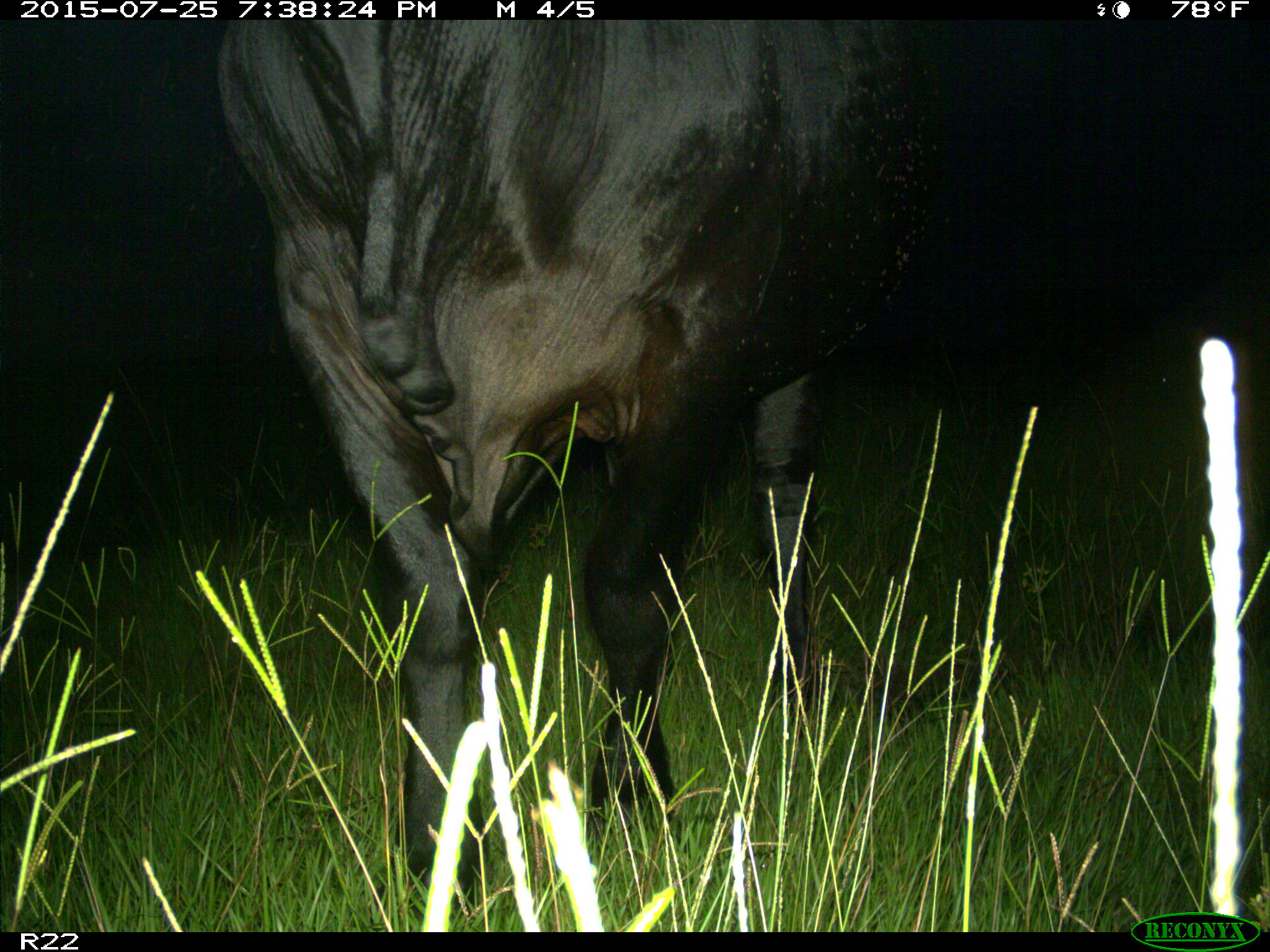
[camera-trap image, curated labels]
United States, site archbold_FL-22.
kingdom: Animalia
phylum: Chordata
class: Mammalia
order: Artiodactyla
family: Bovidae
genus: Bos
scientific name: Bos taurus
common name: domestic cow